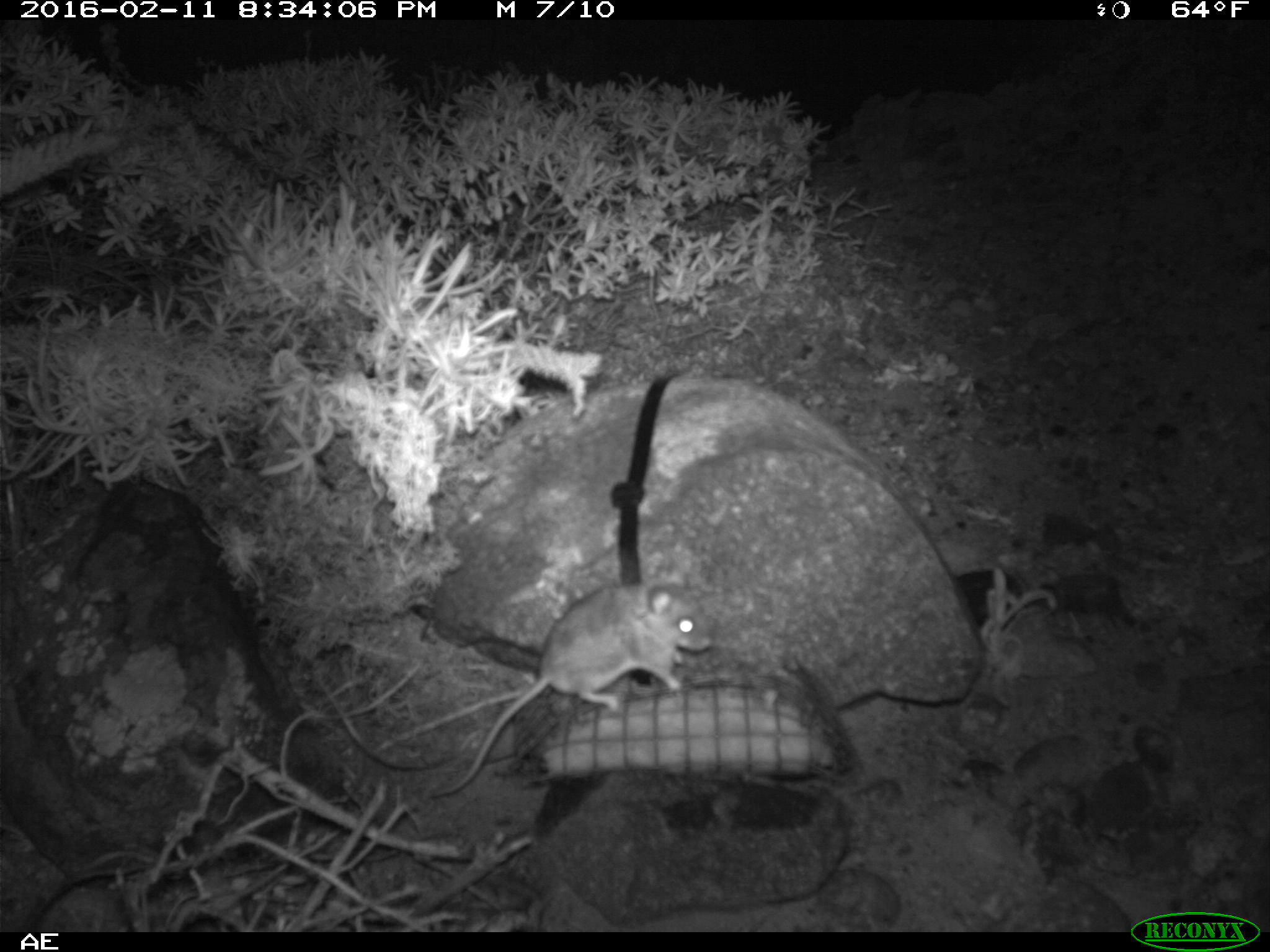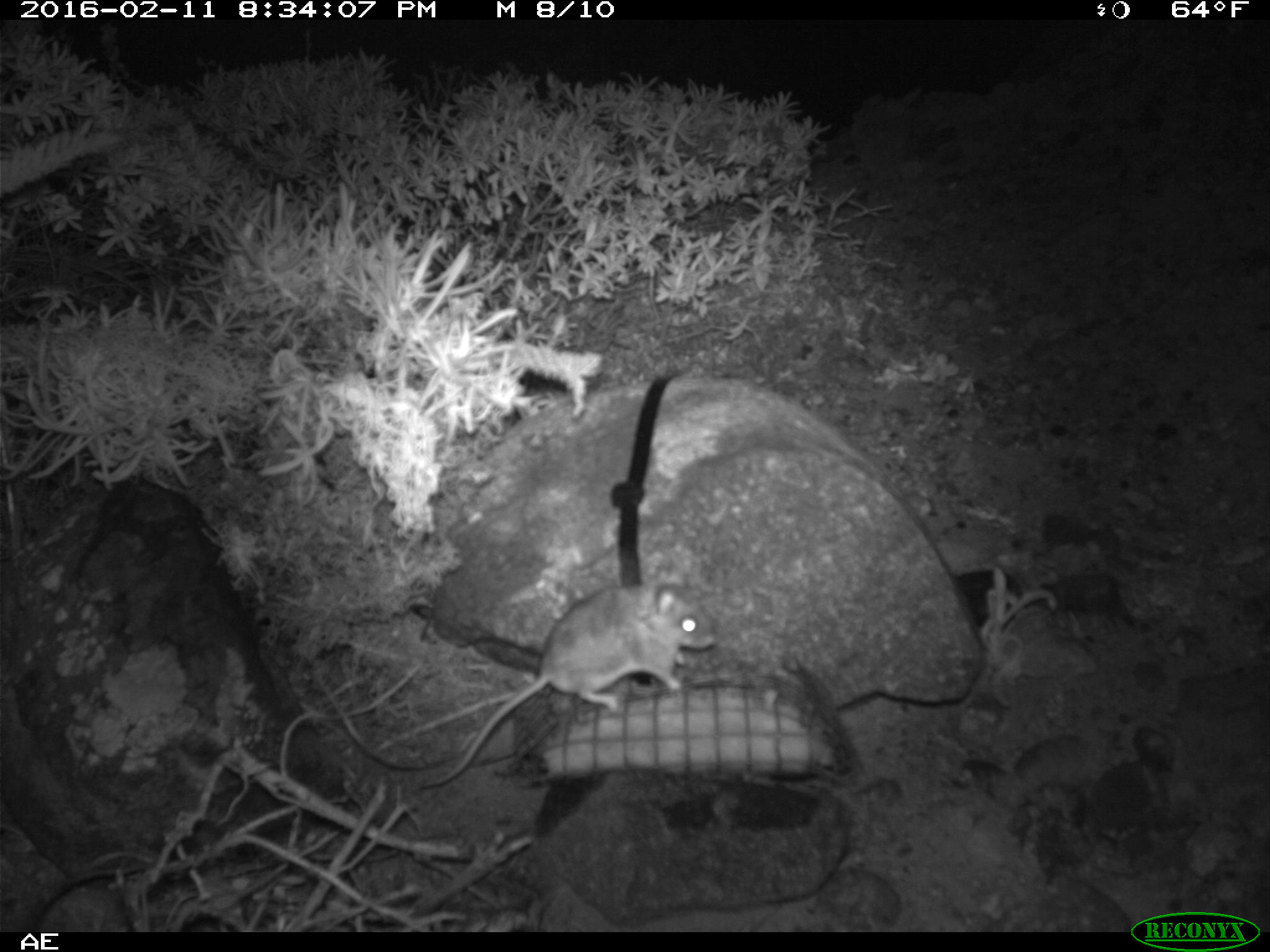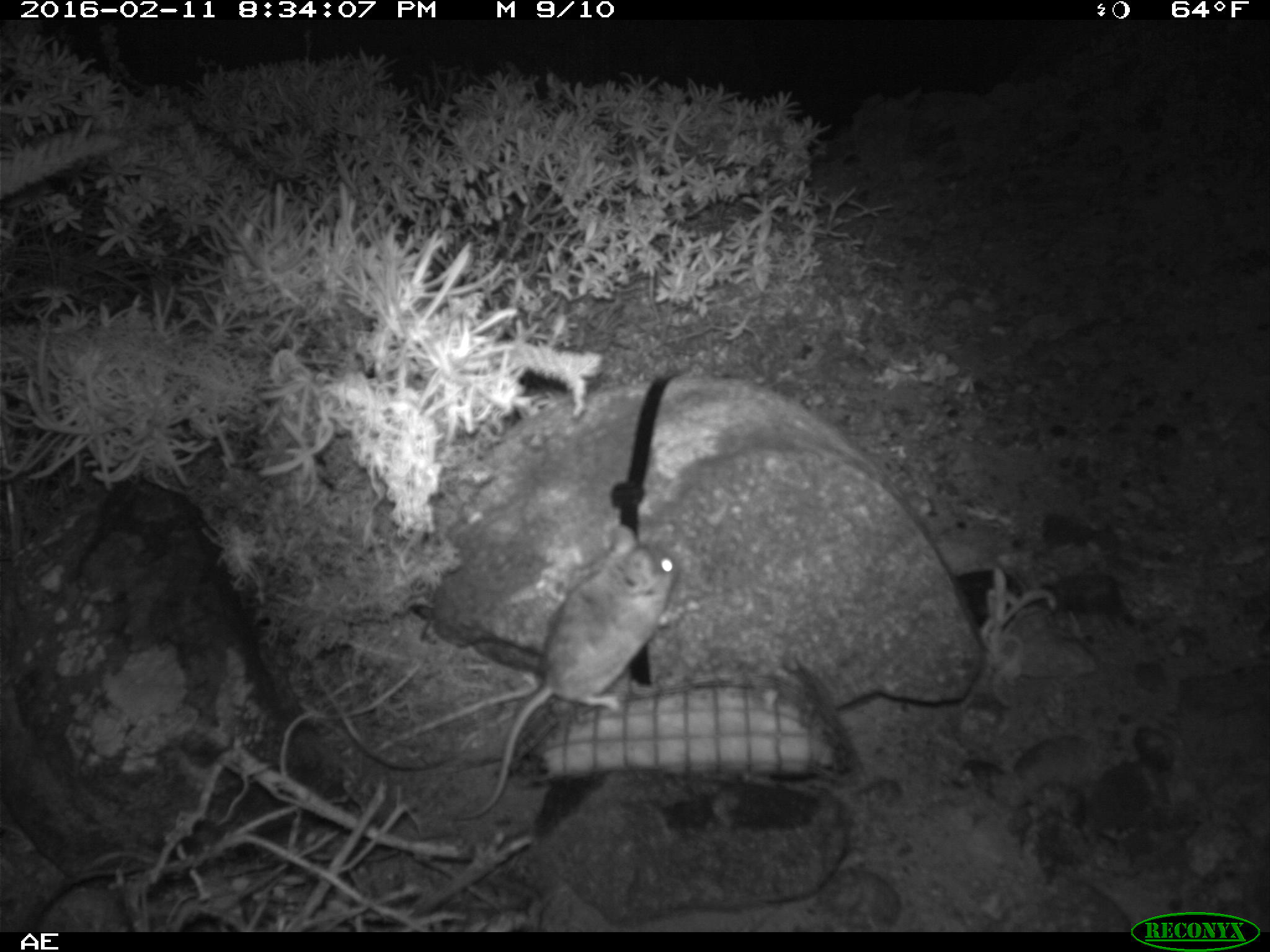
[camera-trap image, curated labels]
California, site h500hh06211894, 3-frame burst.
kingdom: Animalia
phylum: Chordata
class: Mammalia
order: Rodentia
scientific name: Rodentia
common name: rodent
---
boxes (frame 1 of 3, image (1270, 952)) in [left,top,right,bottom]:
rodent: [431,567,711,797]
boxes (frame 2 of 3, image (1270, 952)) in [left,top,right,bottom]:
rodent: [422,562,716,788]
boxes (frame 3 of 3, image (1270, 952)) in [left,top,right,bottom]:
rodent: [454,524,681,820]